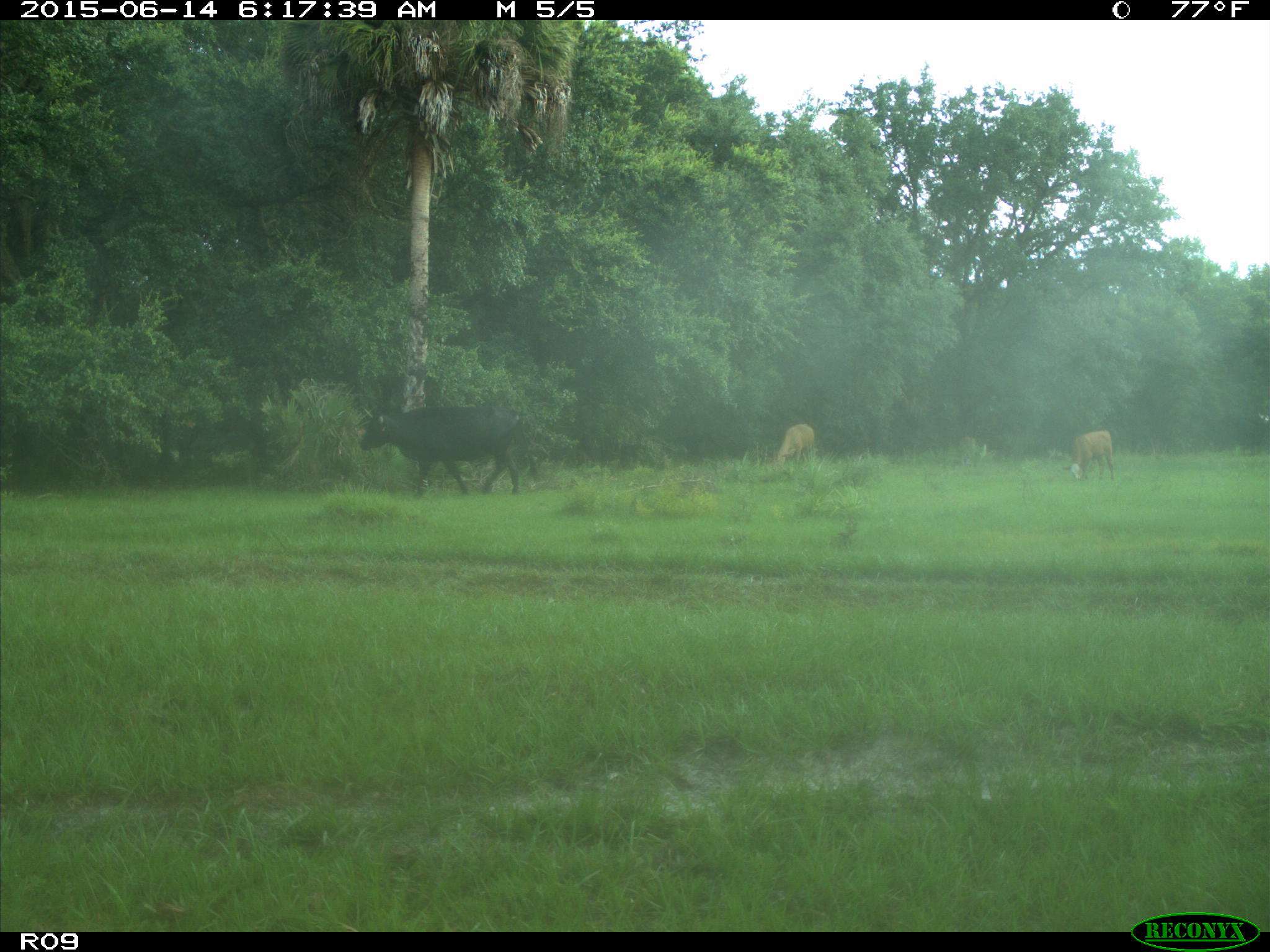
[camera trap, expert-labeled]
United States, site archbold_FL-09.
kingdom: Animalia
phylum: Chordata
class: Mammalia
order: Artiodactyla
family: Bovidae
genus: Bos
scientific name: Bos taurus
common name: domestic cow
Bos taurus (domestic cow).